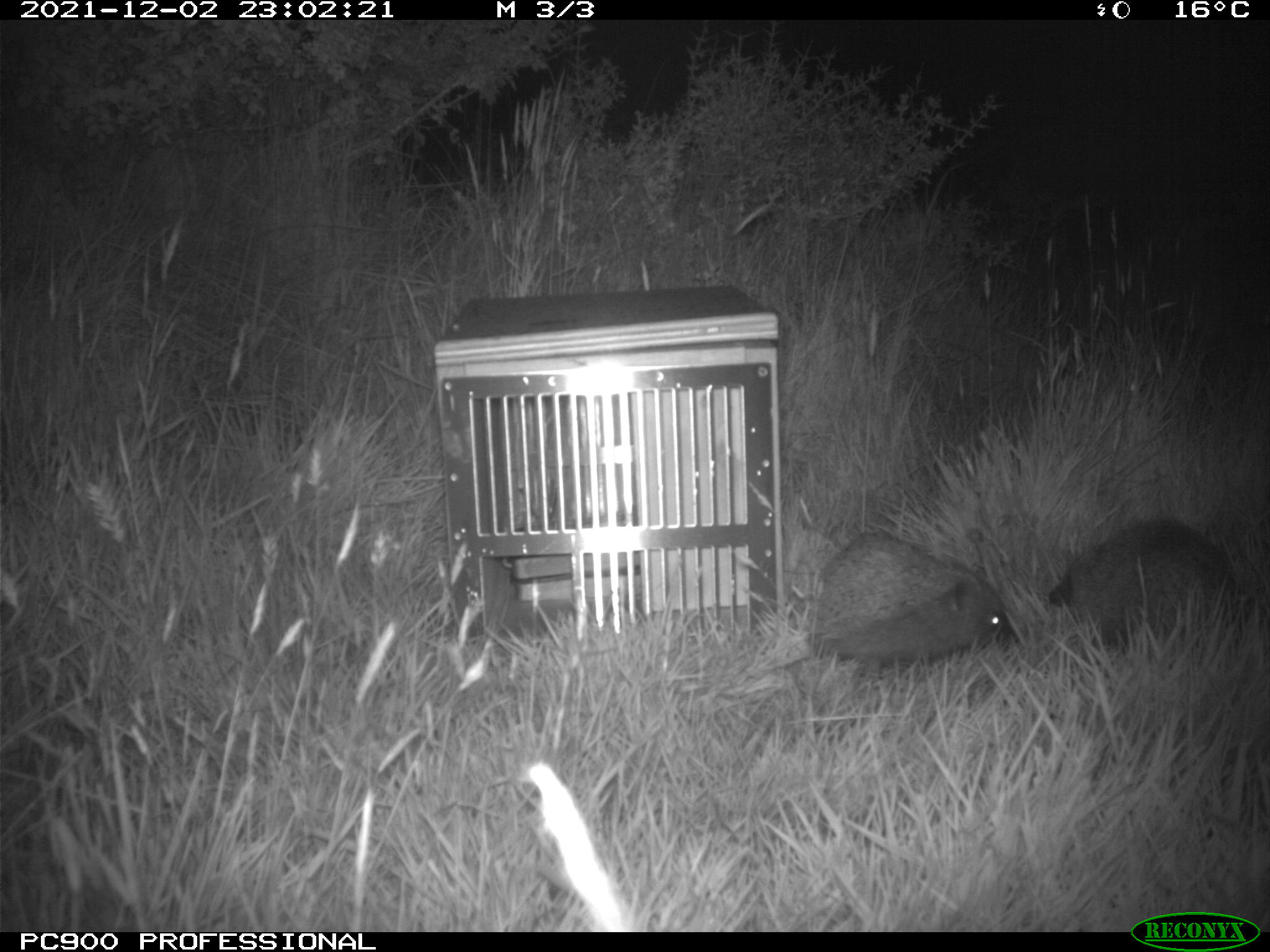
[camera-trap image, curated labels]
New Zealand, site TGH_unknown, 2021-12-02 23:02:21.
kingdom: Animalia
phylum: Chordata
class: Mammalia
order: Eulipotyphla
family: Erinaceidae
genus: Erinaceus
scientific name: Erinaceus europaeus europaeus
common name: european hedgehog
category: hedgehog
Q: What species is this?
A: Hedgehog (european hedgehog) (Erinaceus europaeus europaeus).